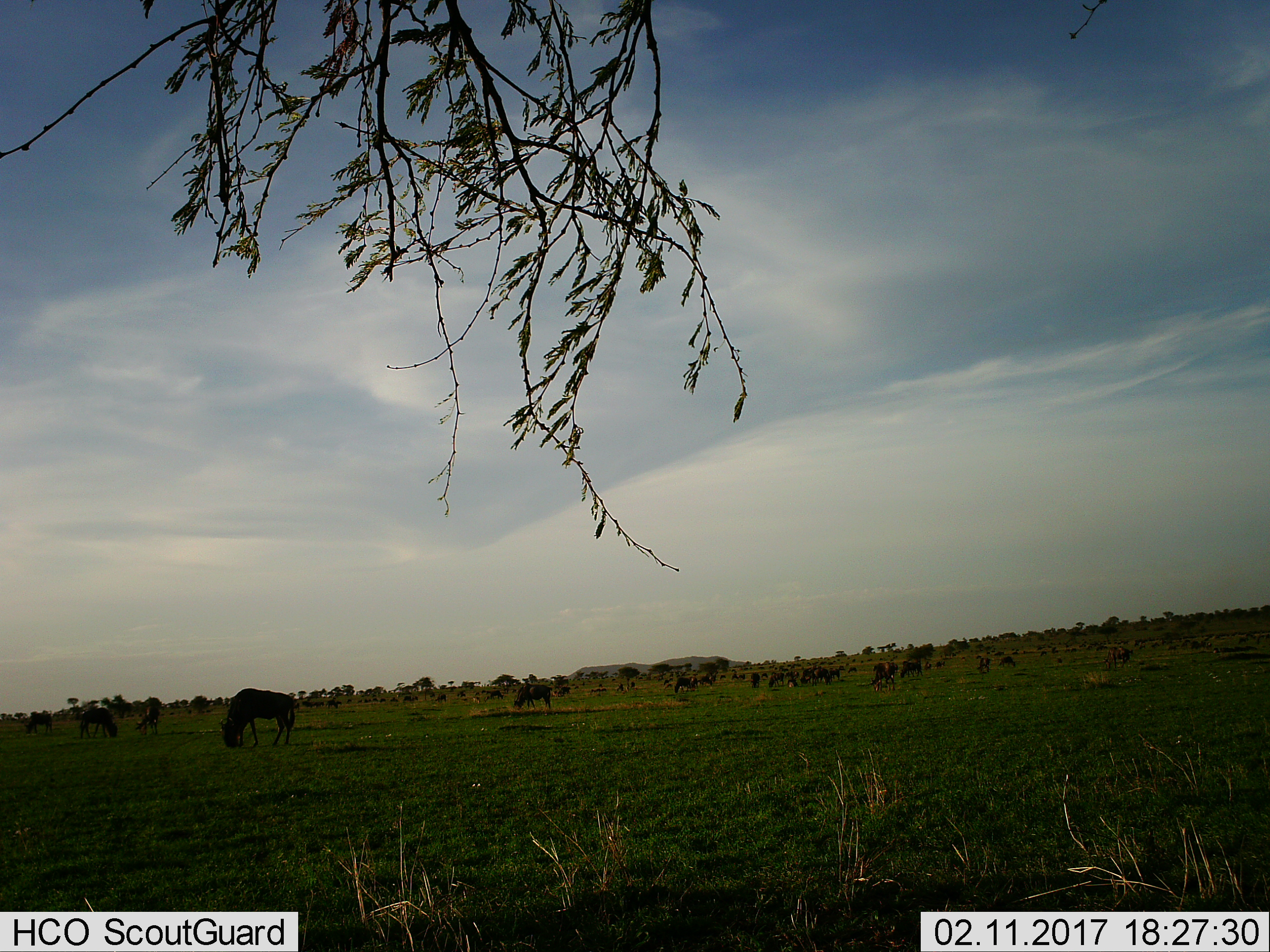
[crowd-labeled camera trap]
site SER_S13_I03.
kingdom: Animalia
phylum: Chordata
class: Mammalia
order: Artiodactyla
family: Bovidae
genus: Connochaetes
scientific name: Connochaetes taurinus taurinus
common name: blue wildebeest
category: wildebeestblue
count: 11-50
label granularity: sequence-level